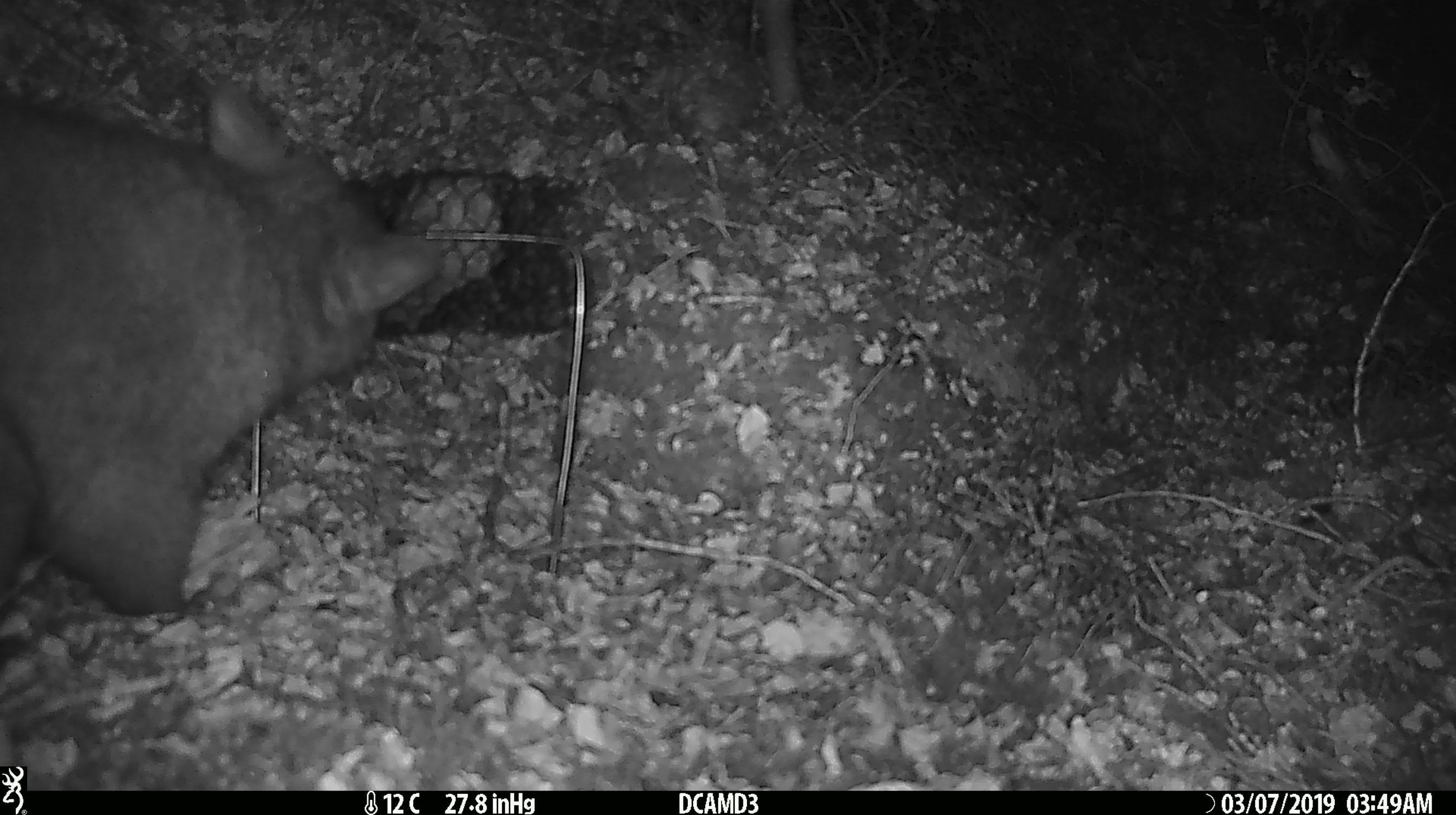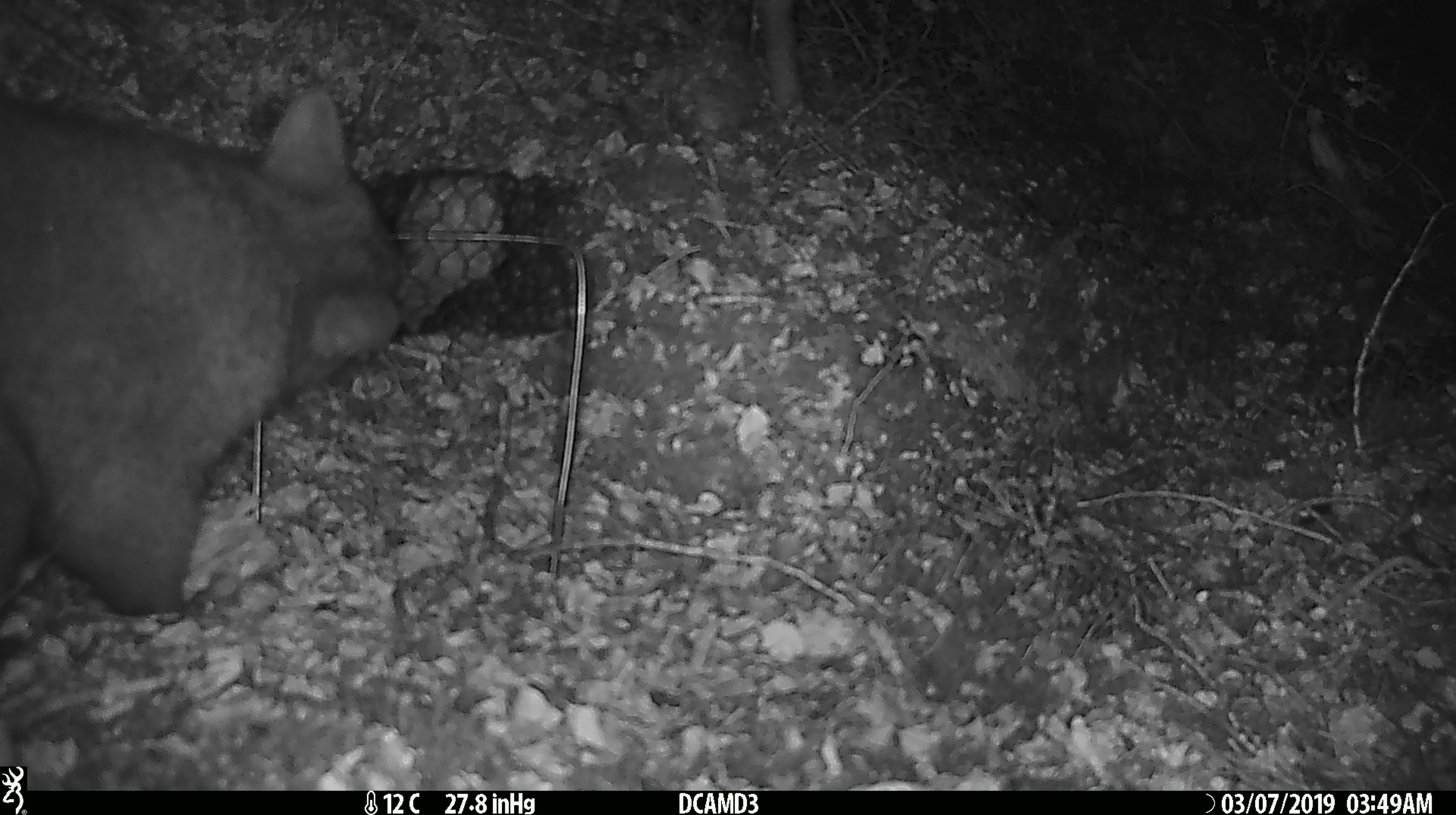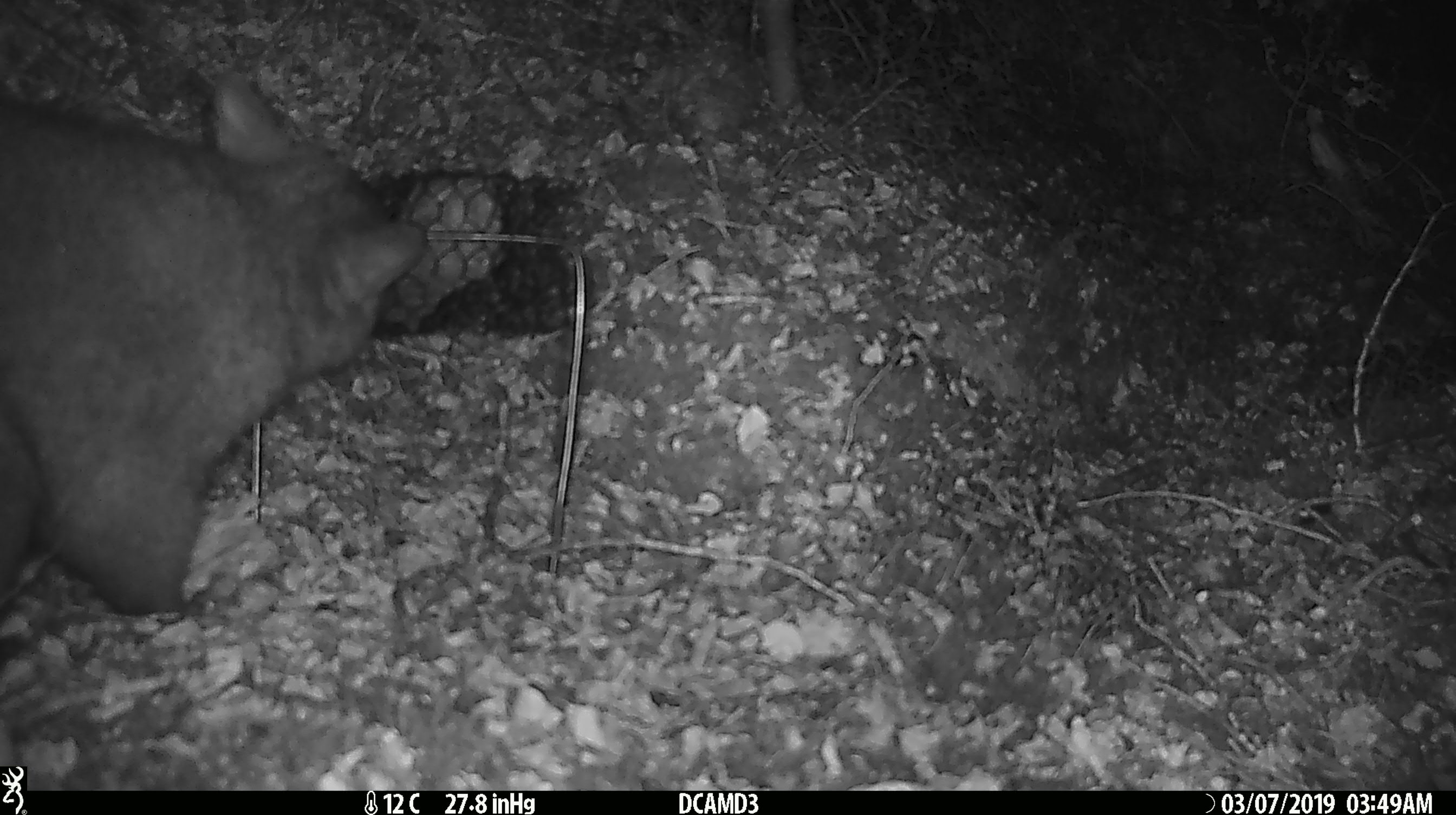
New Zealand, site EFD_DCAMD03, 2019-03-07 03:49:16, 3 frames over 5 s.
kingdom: Animalia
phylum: Chordata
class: Mammalia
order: Diprotodontia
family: Phalangeridae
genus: Trichosurus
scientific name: Trichosurus vulpecula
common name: common brushtail possum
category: possum